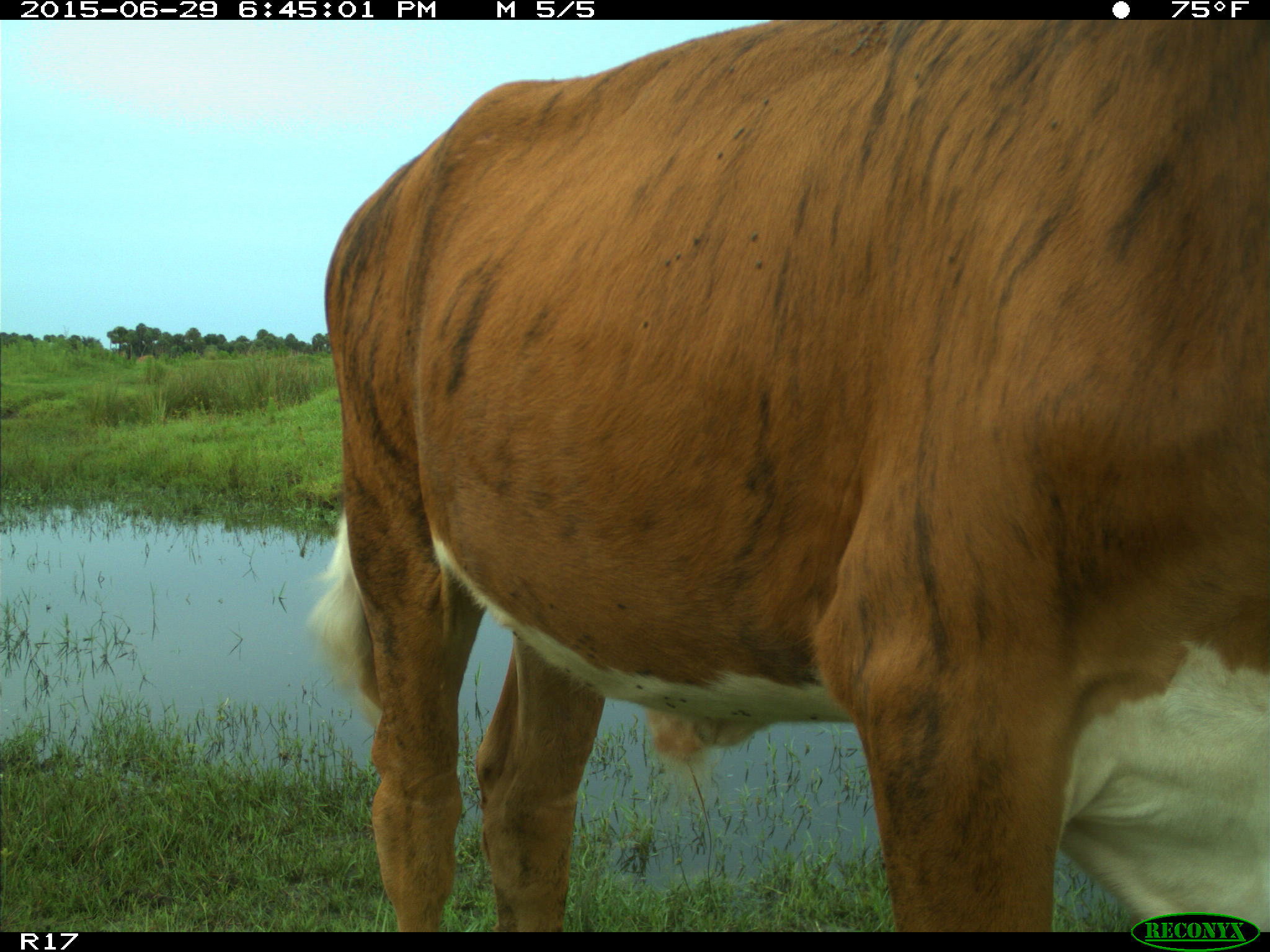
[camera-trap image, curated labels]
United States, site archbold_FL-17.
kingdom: Animalia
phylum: Chordata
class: Mammalia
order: Artiodactyla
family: Bovidae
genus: Bos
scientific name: Bos taurus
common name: domestic cow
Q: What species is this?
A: Bos taurus (domestic cow).